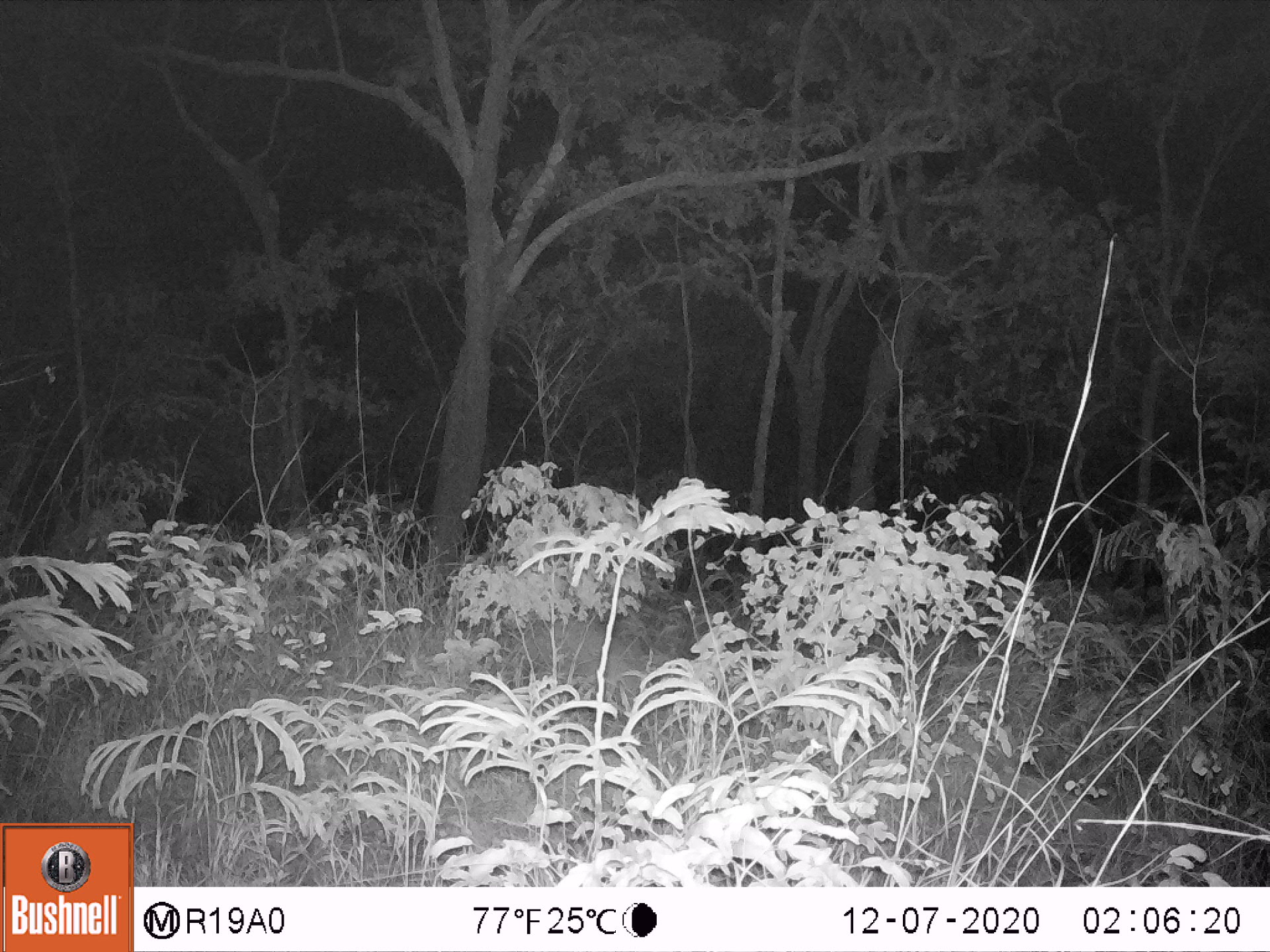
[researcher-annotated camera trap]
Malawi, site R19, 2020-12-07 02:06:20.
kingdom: Animalia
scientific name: Animalia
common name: other animal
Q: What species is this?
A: Other animal (Animalia).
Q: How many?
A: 1.